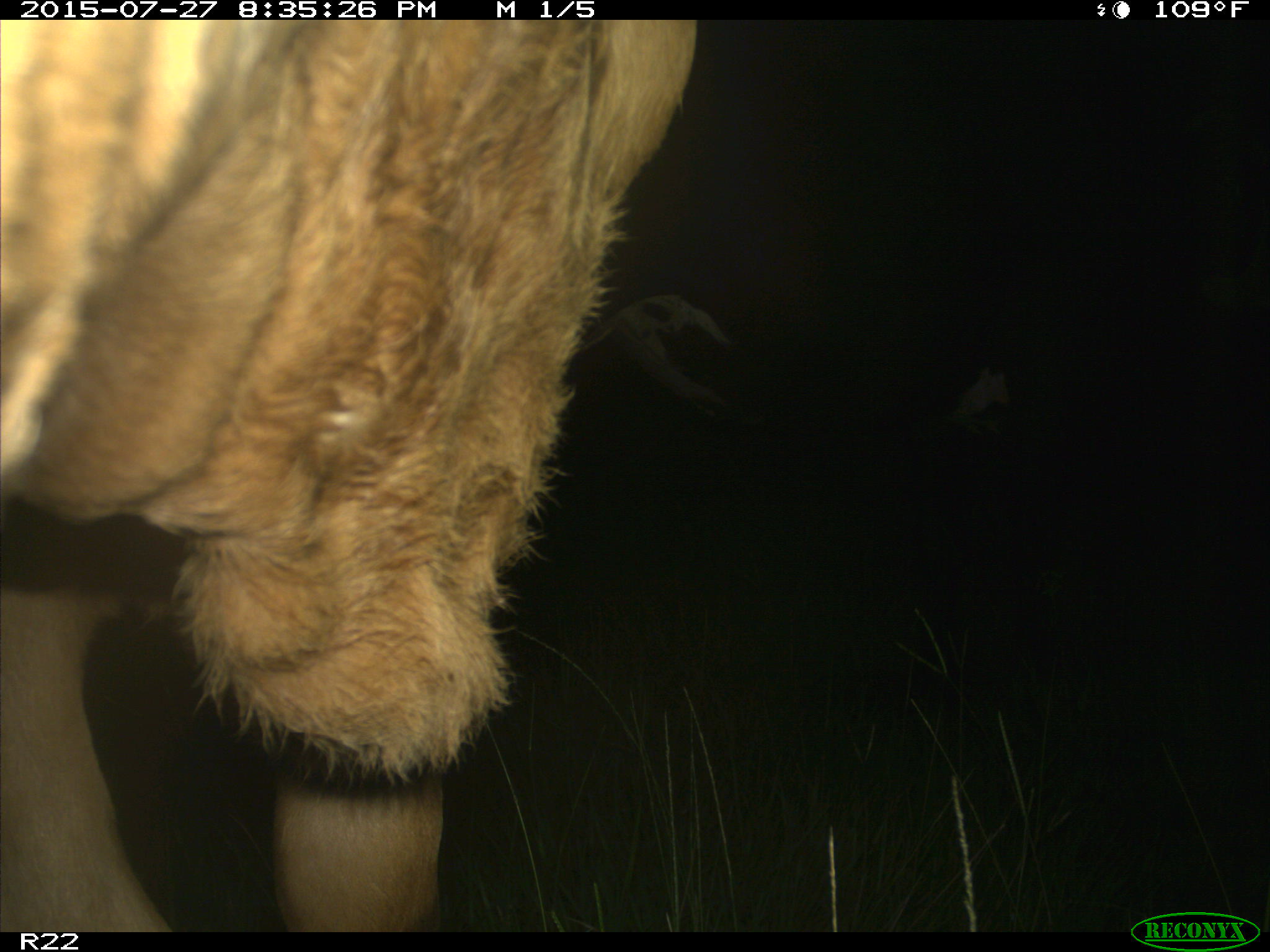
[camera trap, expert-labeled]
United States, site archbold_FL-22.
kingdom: Animalia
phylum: Chordata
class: Mammalia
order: Artiodactyla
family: Bovidae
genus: Bos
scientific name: Bos taurus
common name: domestic cow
Bos taurus (domestic cow).